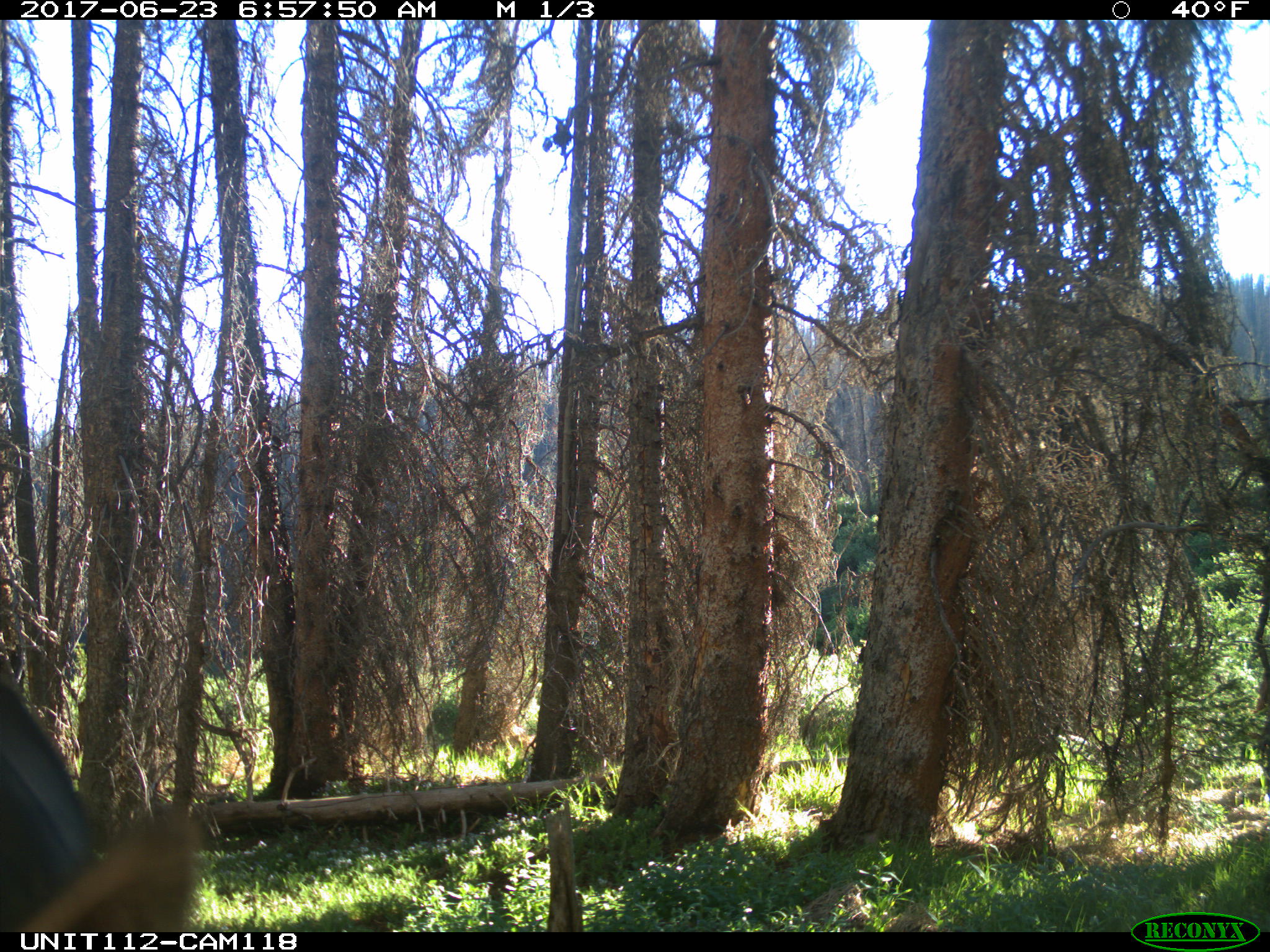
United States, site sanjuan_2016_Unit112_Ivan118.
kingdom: Animalia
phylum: Chordata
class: Mammalia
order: Artiodactyla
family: Cervidae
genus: Cervus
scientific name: Cervus elaphus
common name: red deer